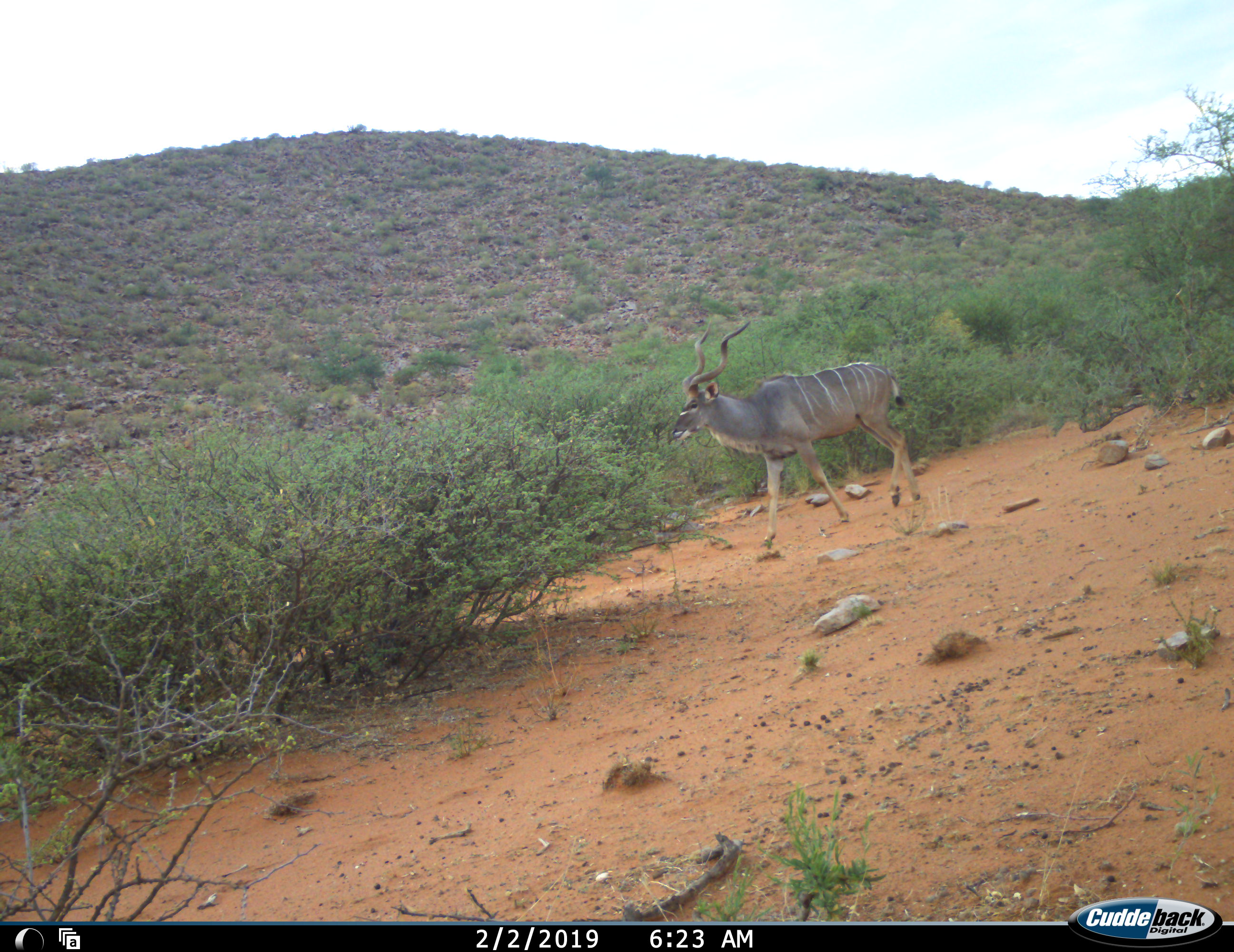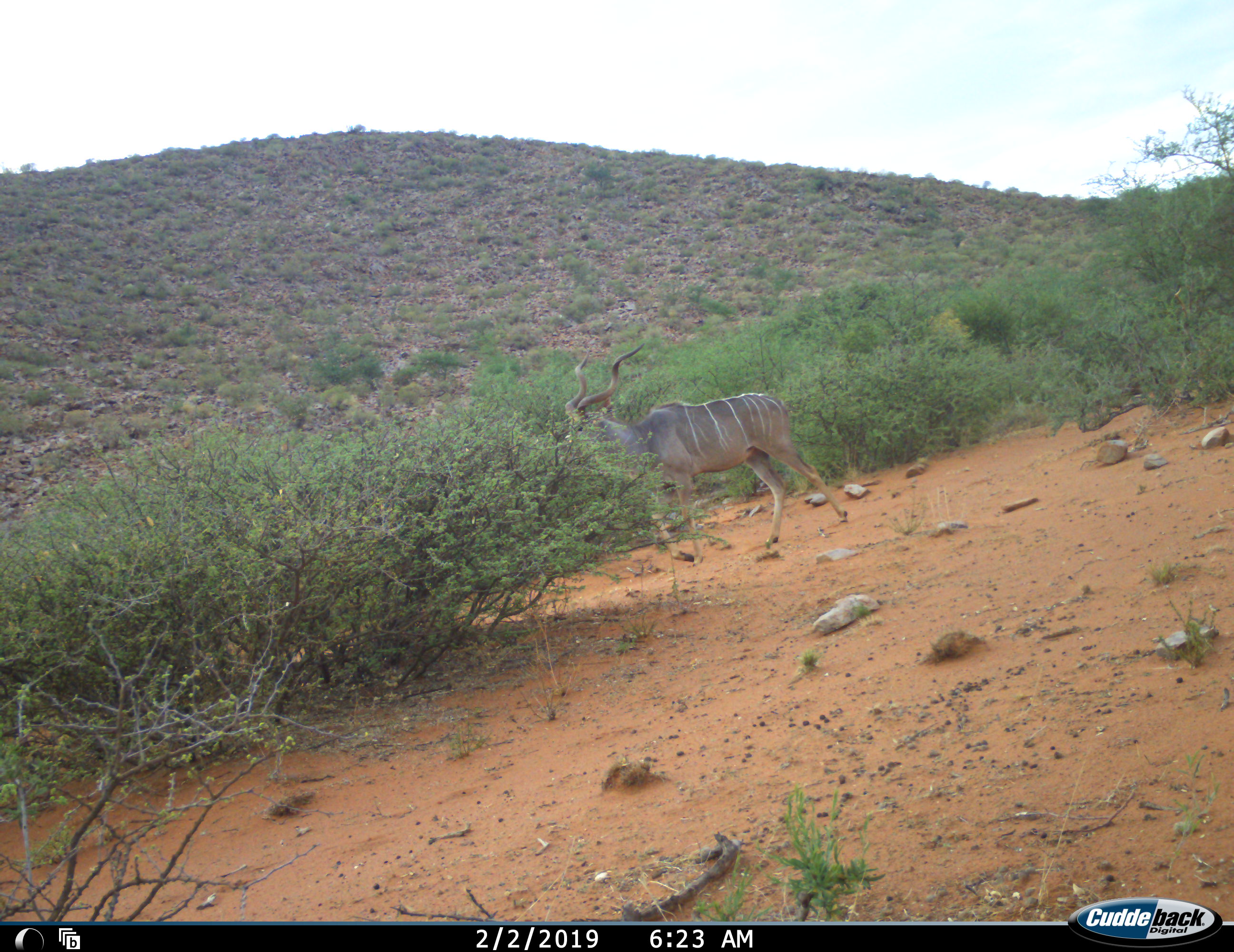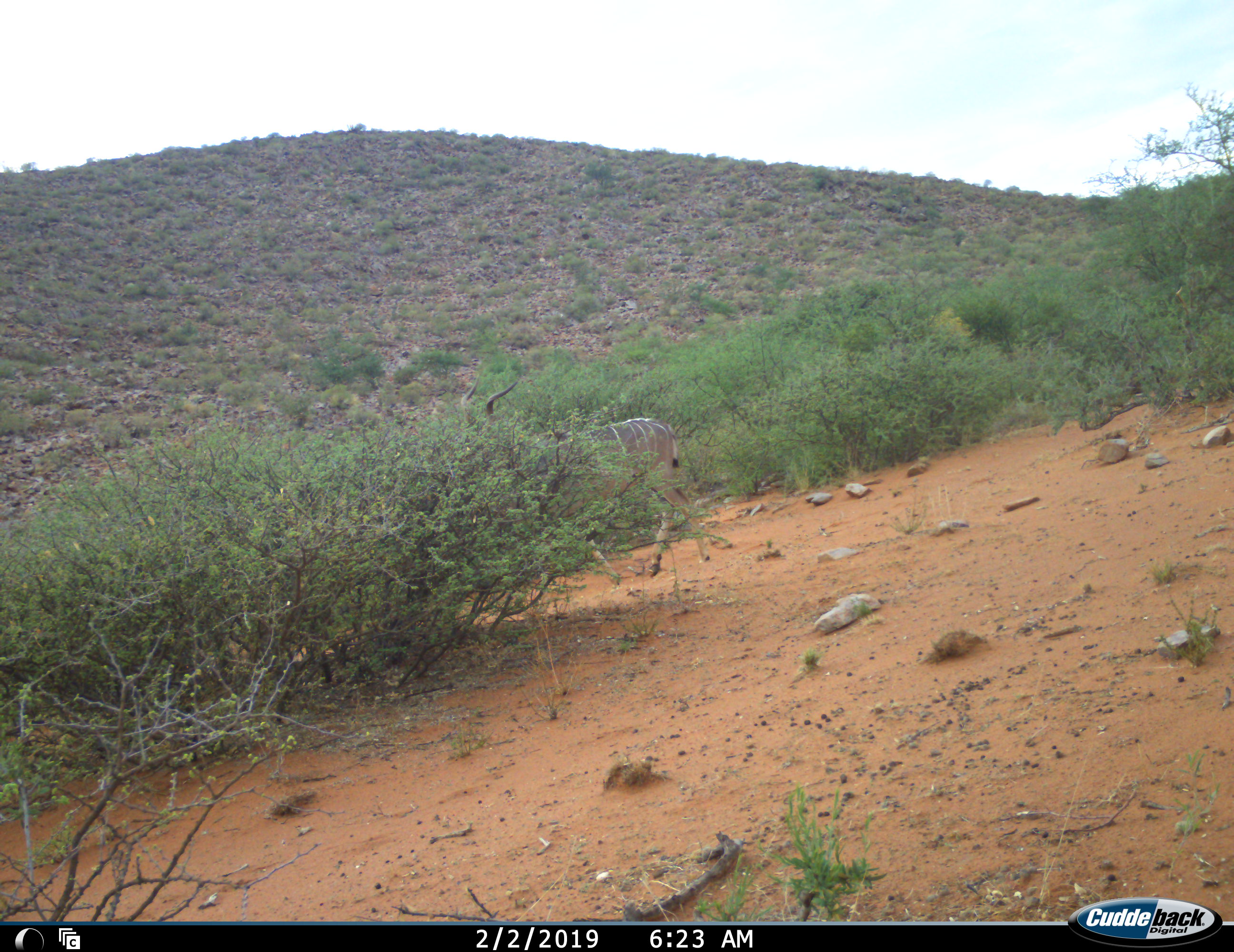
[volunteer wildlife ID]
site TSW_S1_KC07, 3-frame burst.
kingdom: Animalia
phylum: Chordata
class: Mammalia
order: Artiodactyla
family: Bovidae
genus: Tragelaphus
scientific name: Tragelaphus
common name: kudu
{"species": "kudu (Tragelaphus)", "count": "1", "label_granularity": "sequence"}